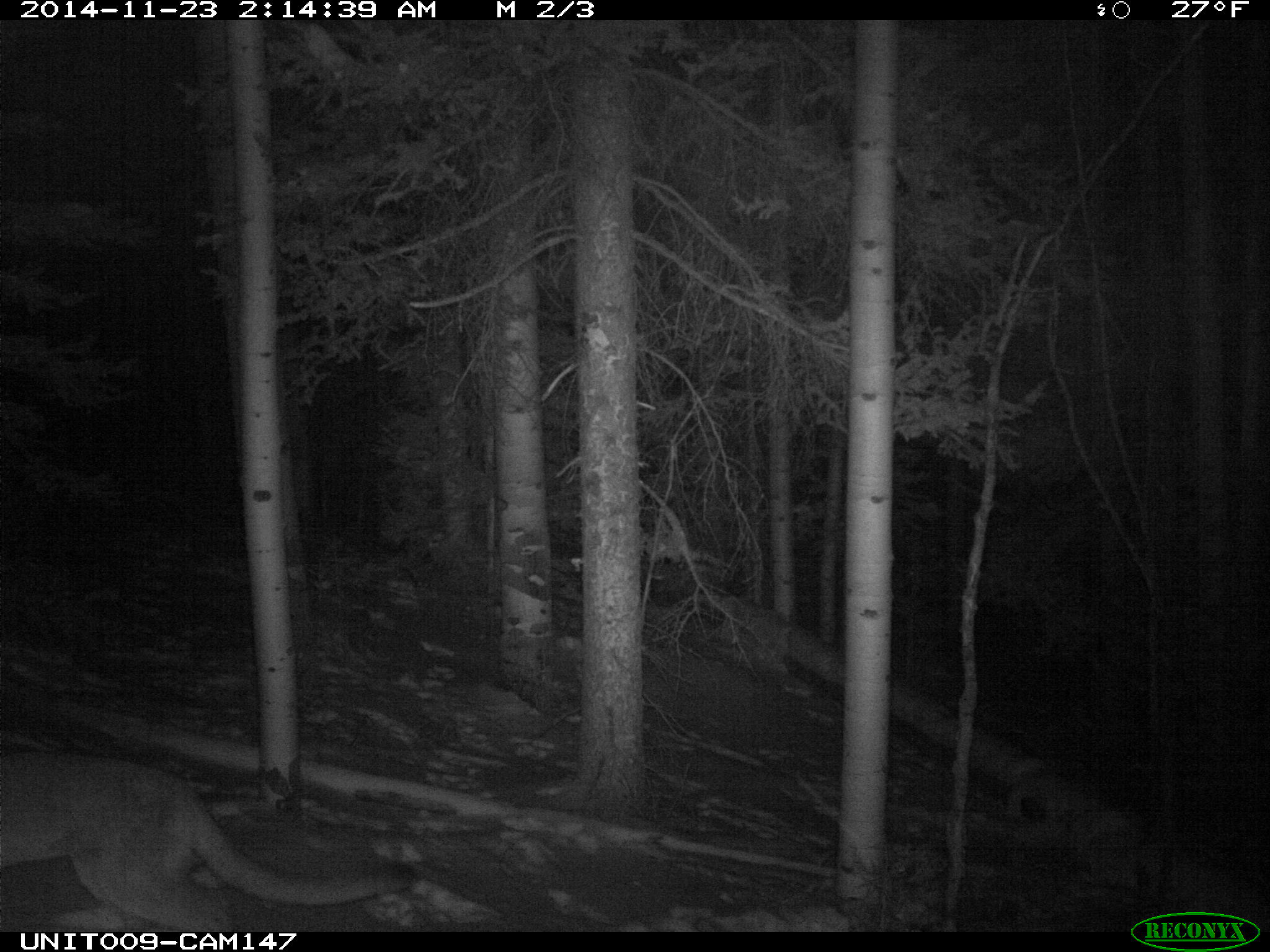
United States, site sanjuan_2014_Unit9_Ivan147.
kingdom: Animalia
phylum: Chordata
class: Mammalia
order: Carnivora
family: Felidae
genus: Puma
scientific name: Puma concolor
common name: mountain lion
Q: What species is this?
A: Puma concolor (mountain lion).